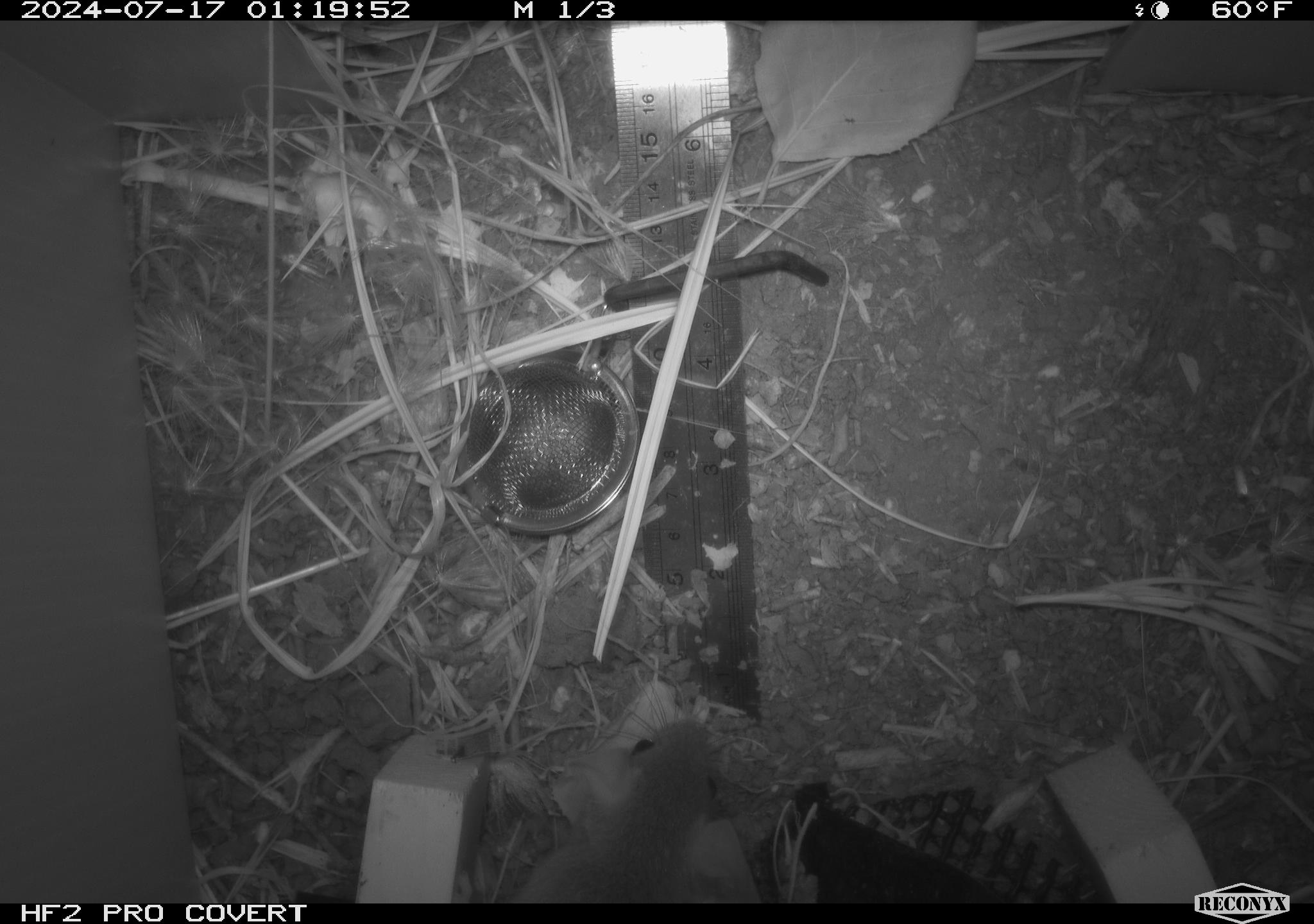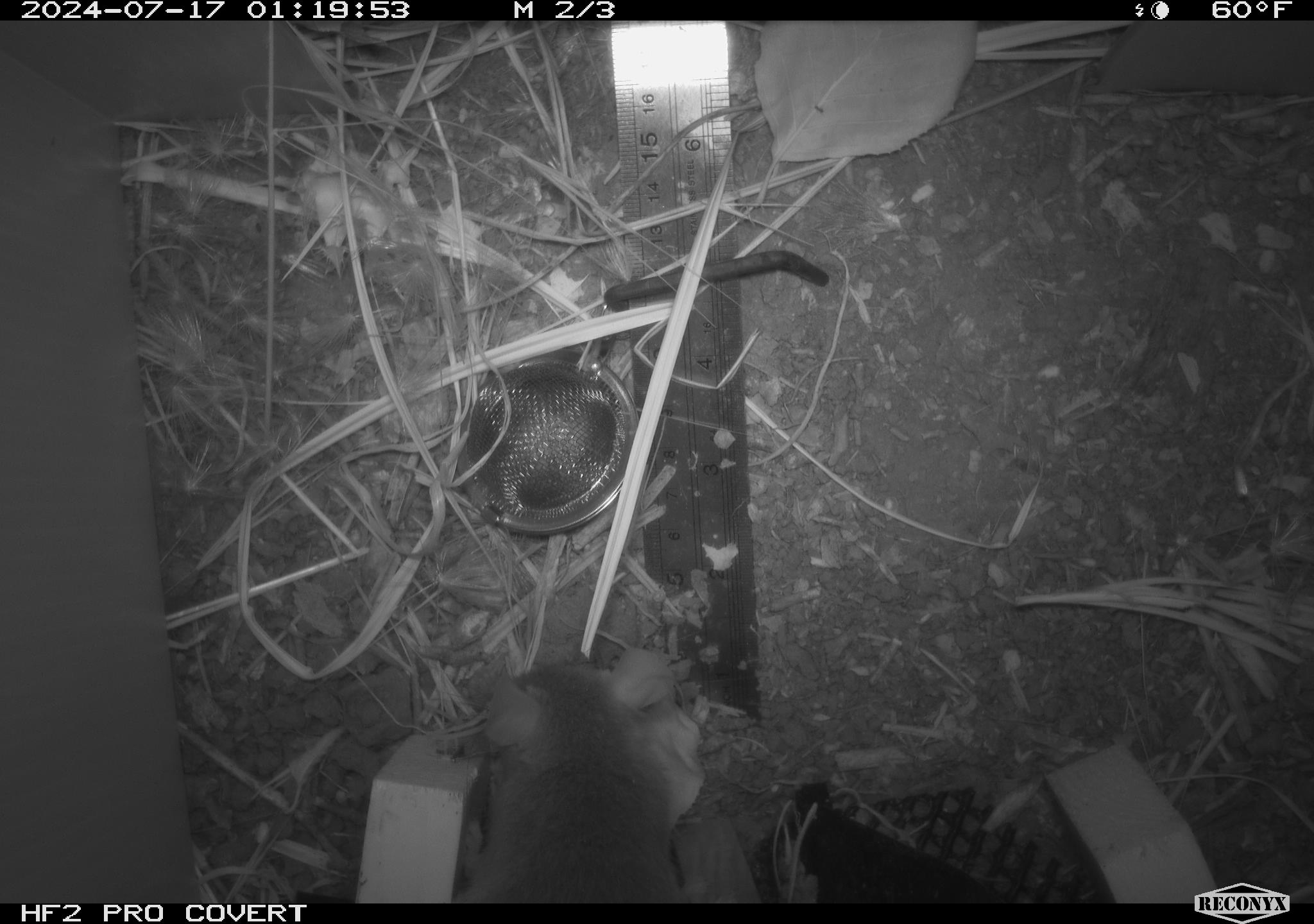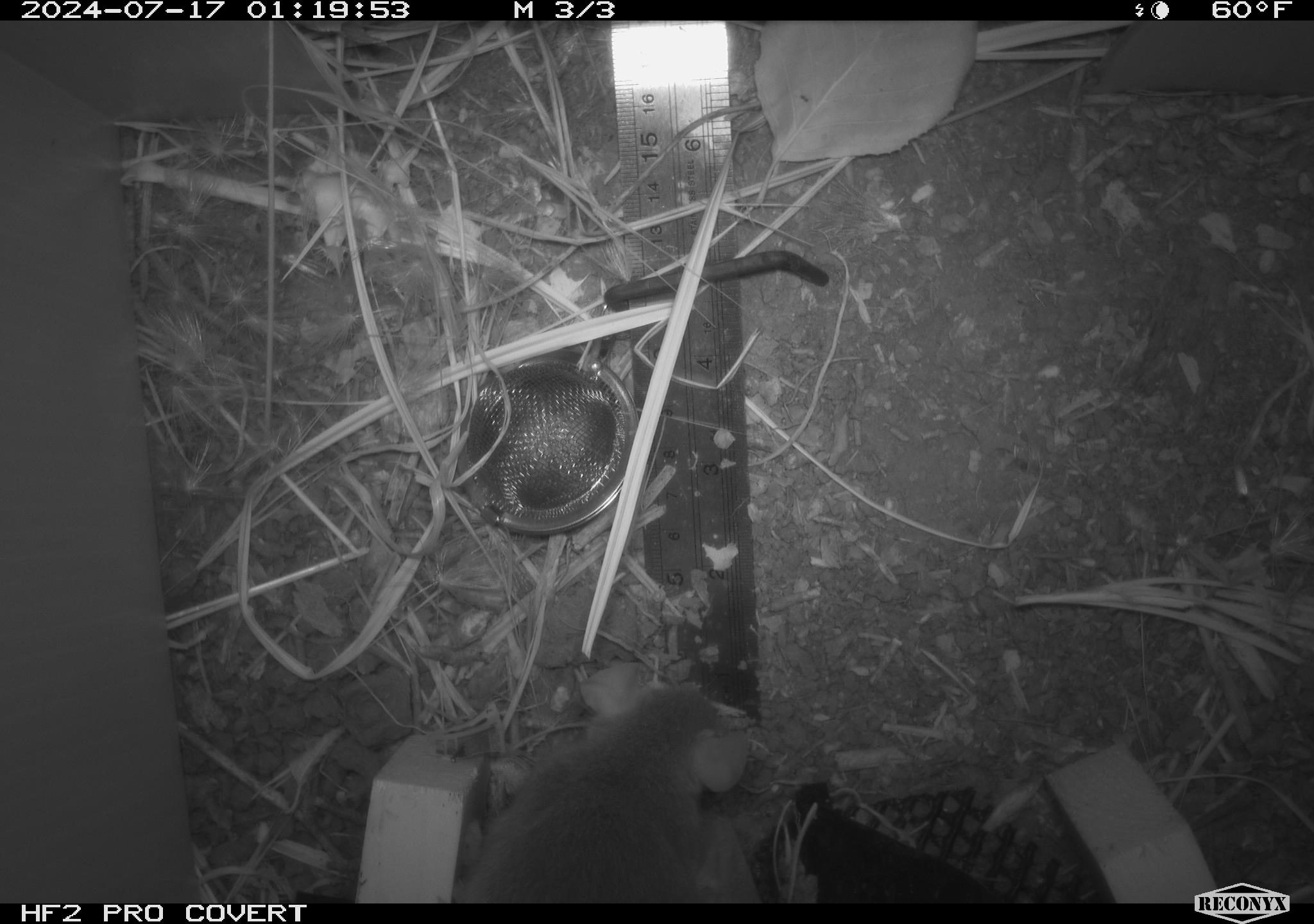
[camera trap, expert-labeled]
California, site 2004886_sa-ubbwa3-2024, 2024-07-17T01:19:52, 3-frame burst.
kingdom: Animalia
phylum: Chordata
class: Mammalia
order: Rodentia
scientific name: Rodentia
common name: mouse species